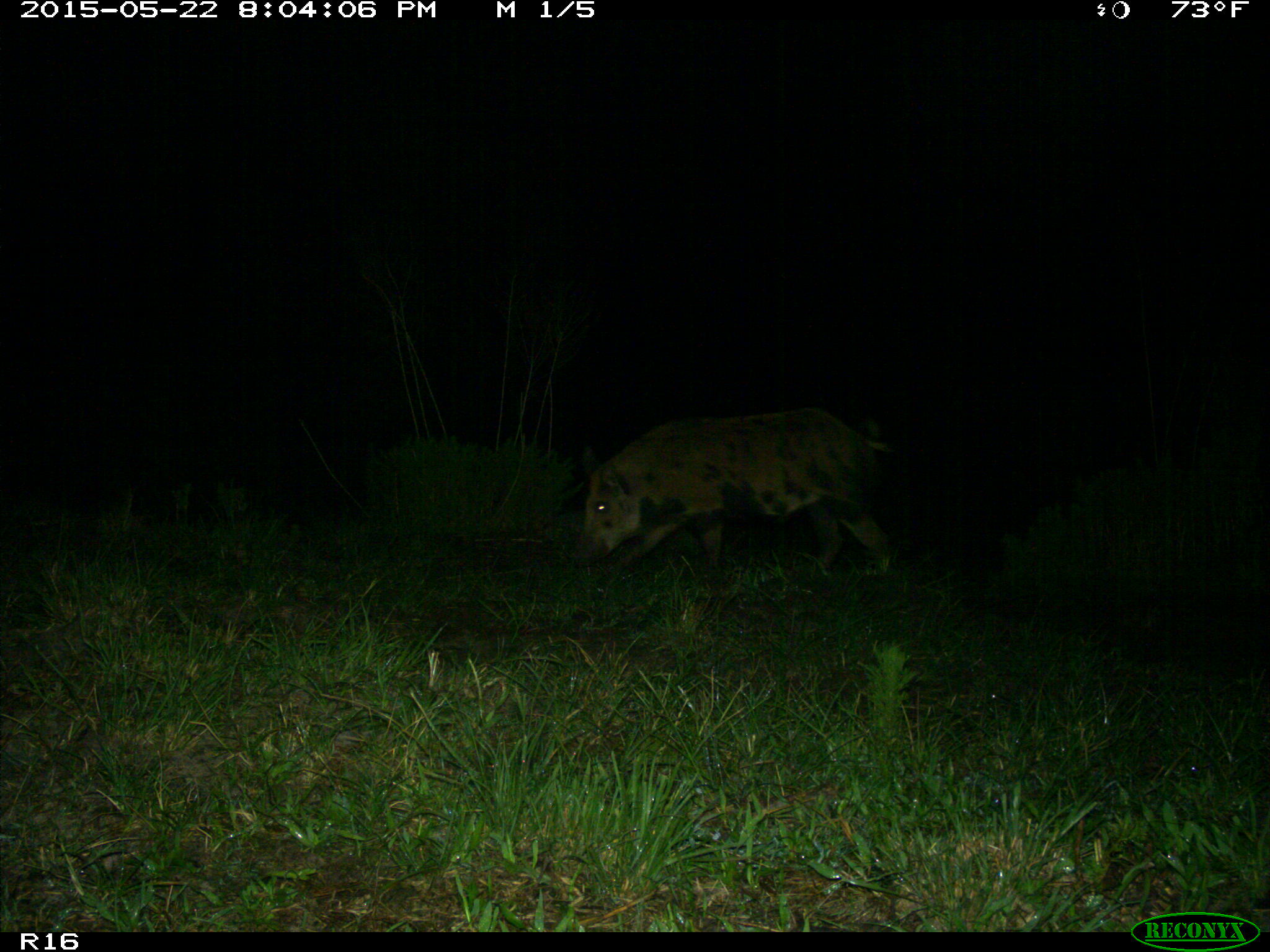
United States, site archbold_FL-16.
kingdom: Animalia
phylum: Chordata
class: Mammalia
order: Artiodactyla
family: Suidae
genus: Sus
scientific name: Sus scrofa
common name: wild boar